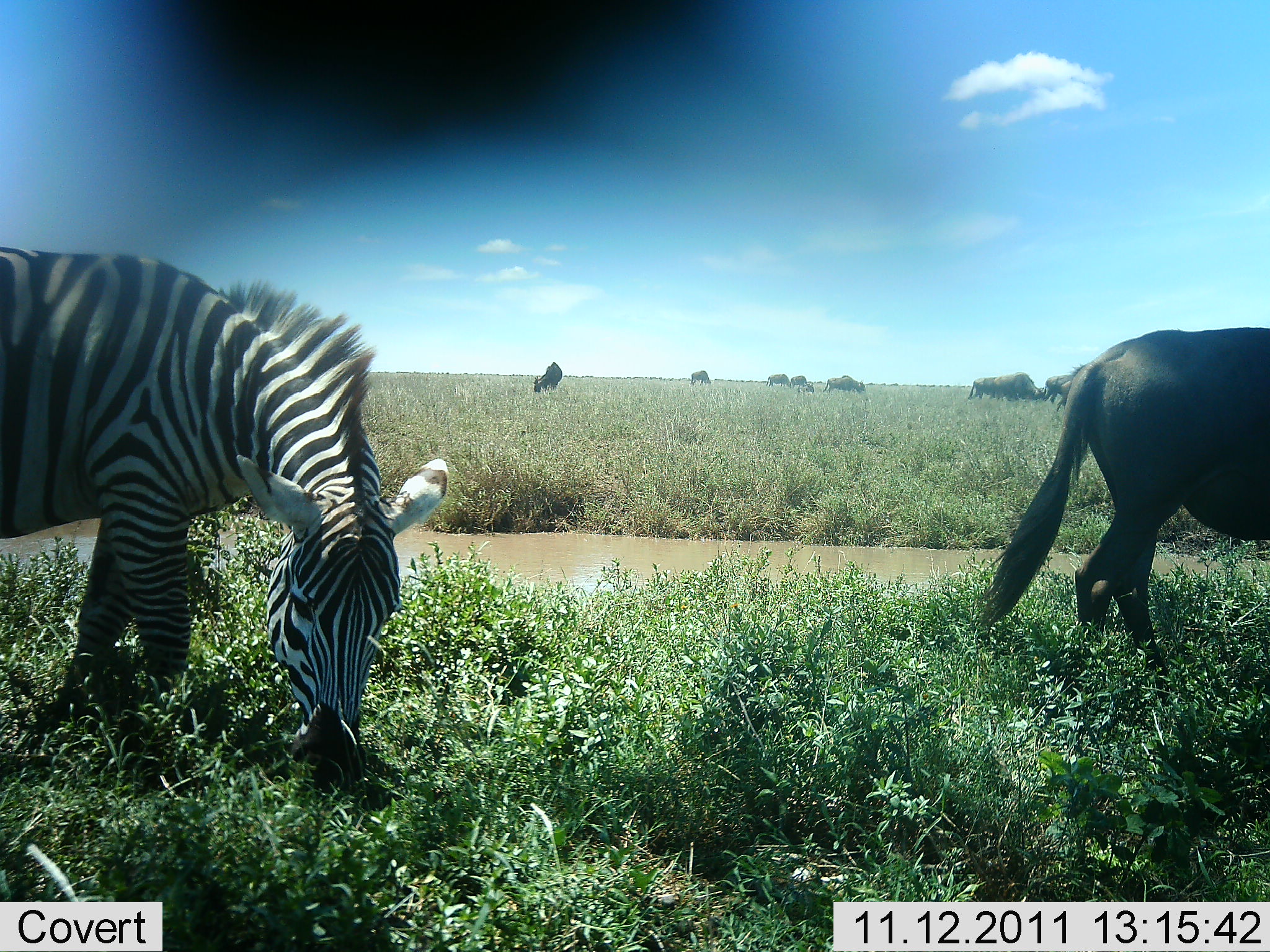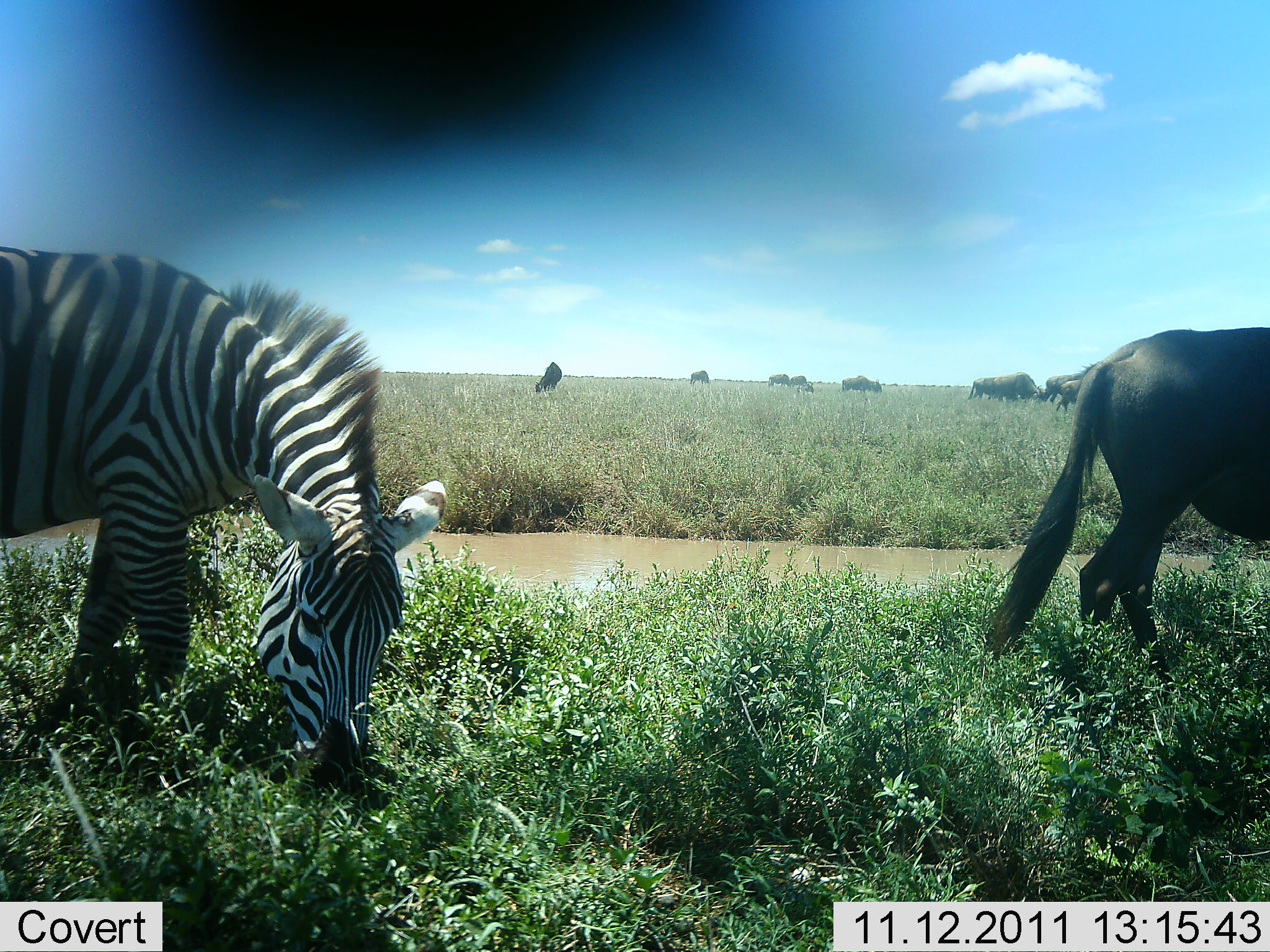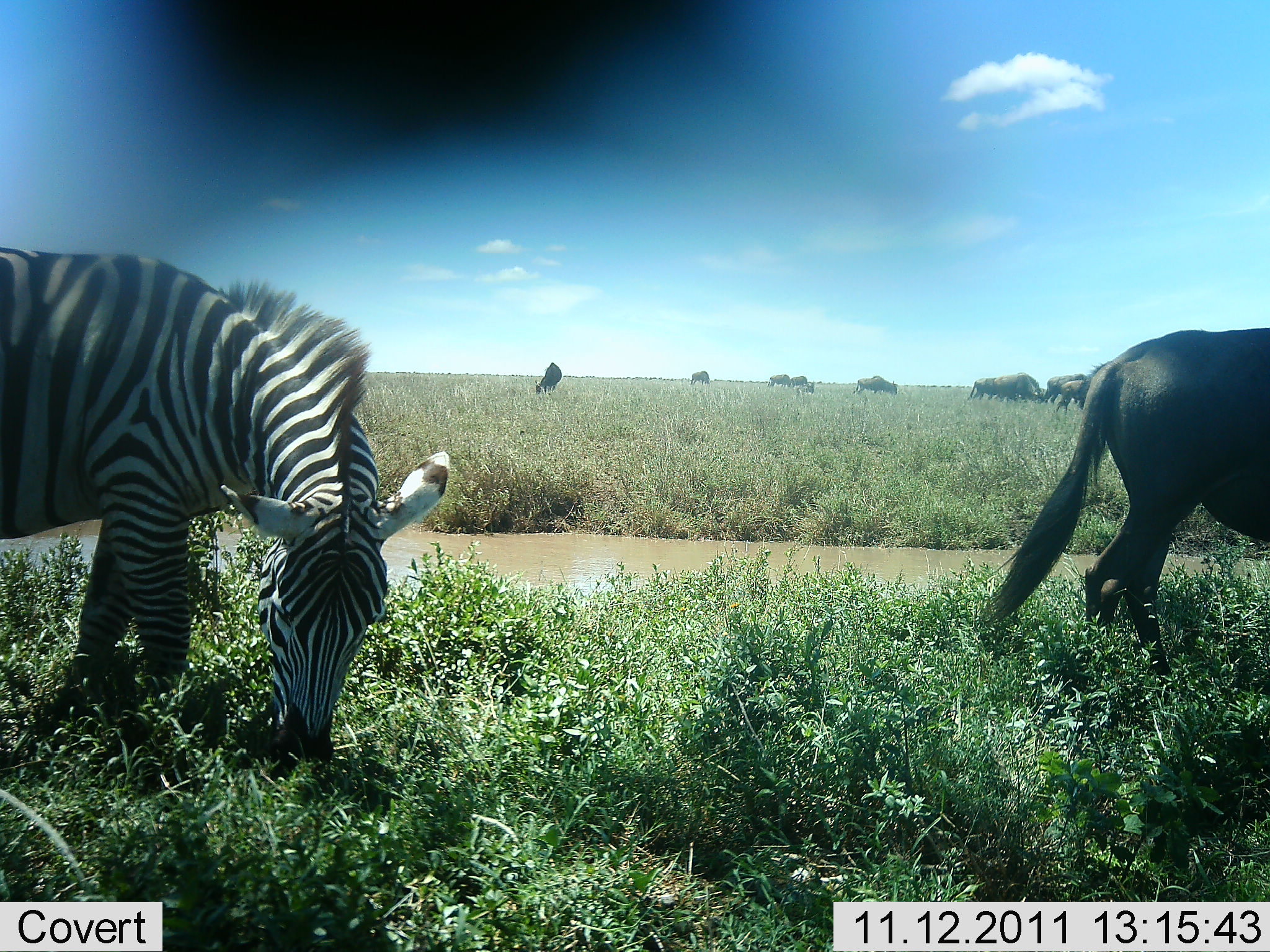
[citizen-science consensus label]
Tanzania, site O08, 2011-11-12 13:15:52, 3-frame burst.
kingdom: Animalia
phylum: Chordata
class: Mammalia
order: Artiodactyla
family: Bovidae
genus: Connochaetes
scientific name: Connochaetes taurinus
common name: blue wildebeest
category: wildebeest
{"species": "wildebeest (blue wildebeest) (Connochaetes taurinus)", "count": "9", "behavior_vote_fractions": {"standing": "55%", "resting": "0%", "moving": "27%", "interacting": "0%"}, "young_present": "0%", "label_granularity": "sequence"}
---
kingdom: Animalia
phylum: Chordata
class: Mammalia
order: Perissodactyla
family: Equidae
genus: Equus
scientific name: Equus quagga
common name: plains zebra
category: zebra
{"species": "zebra (plains zebra) (Equus quagga)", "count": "1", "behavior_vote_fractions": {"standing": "24%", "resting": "0%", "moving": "0%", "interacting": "0%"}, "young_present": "0%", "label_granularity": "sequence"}